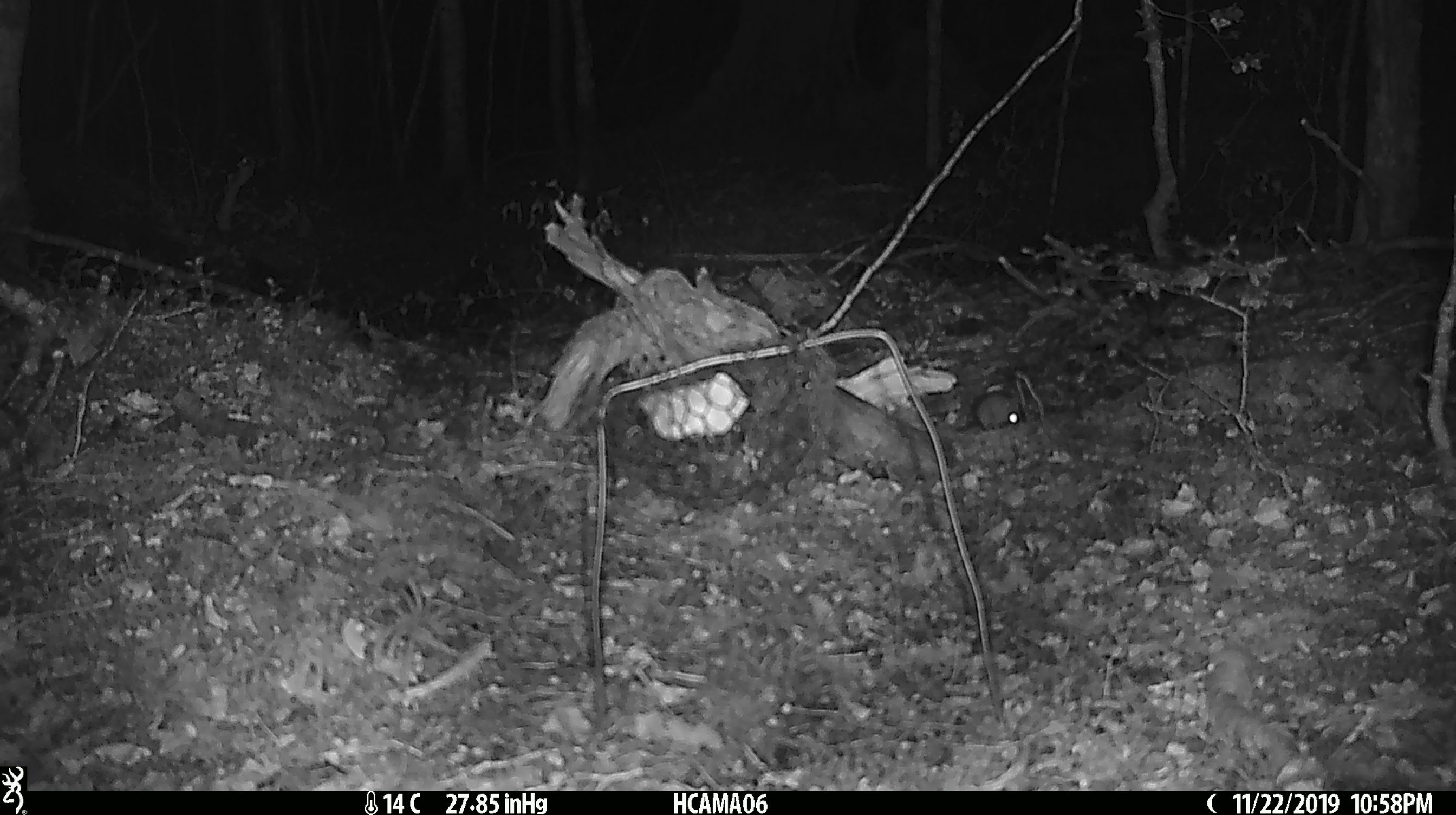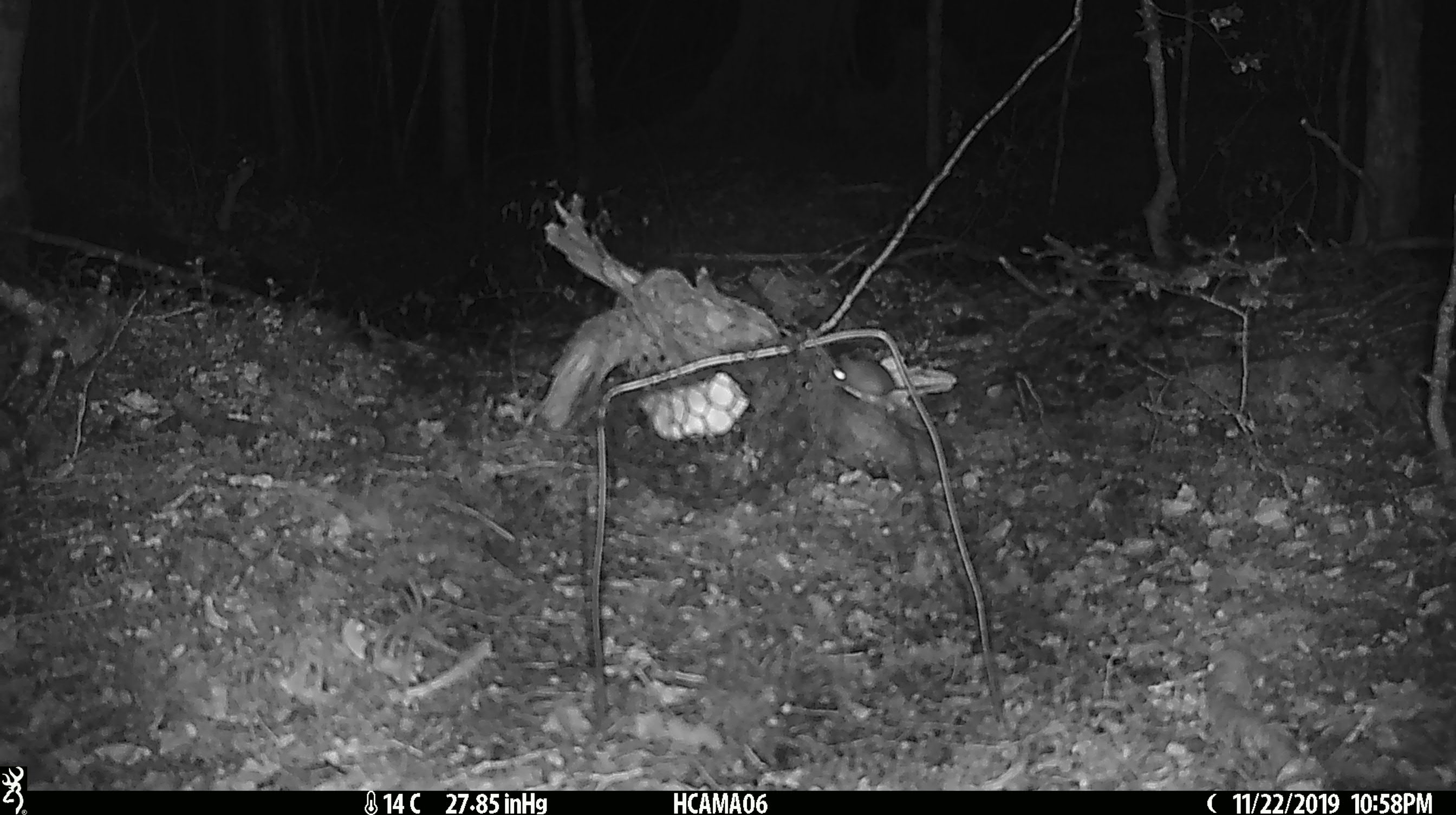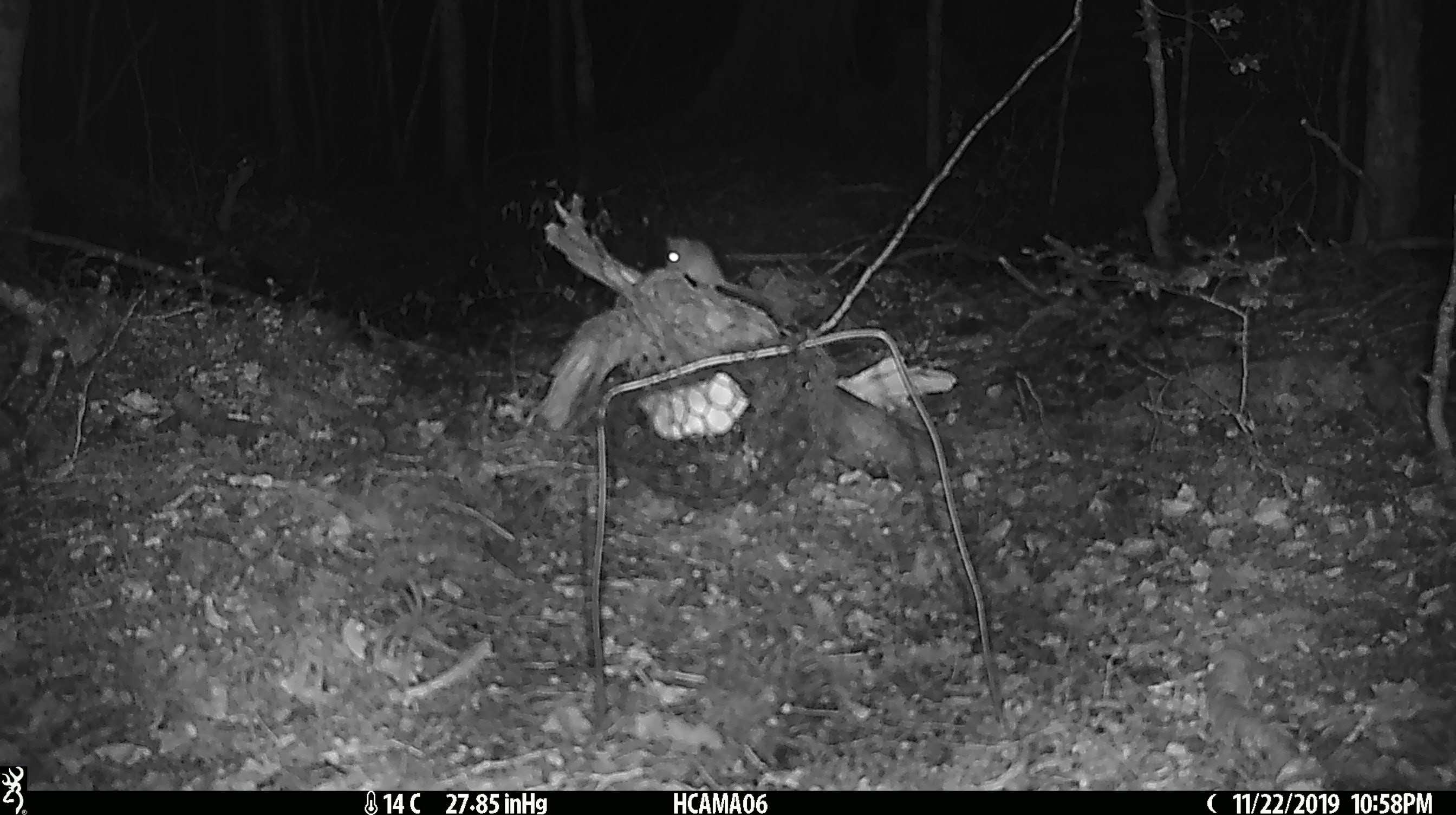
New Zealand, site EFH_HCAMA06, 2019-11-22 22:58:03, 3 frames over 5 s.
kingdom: Animalia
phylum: Chordata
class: Mammalia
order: Rodentia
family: Muridae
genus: Mus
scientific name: Mus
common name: mouse